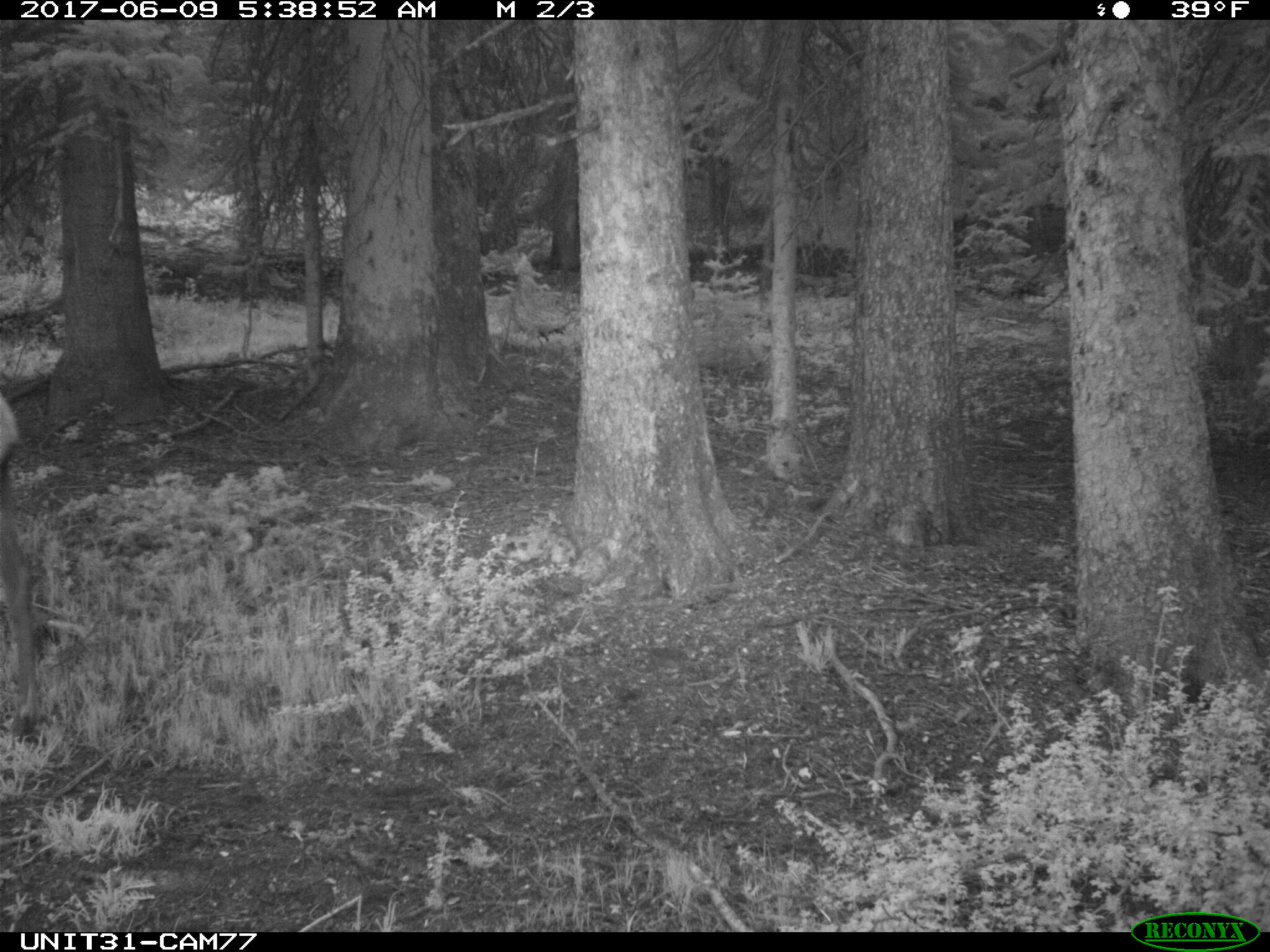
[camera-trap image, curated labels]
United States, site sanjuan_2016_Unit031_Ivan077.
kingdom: Animalia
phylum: Chordata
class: Mammalia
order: Artiodactyla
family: Cervidae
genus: Cervus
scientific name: Cervus elaphus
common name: red deer